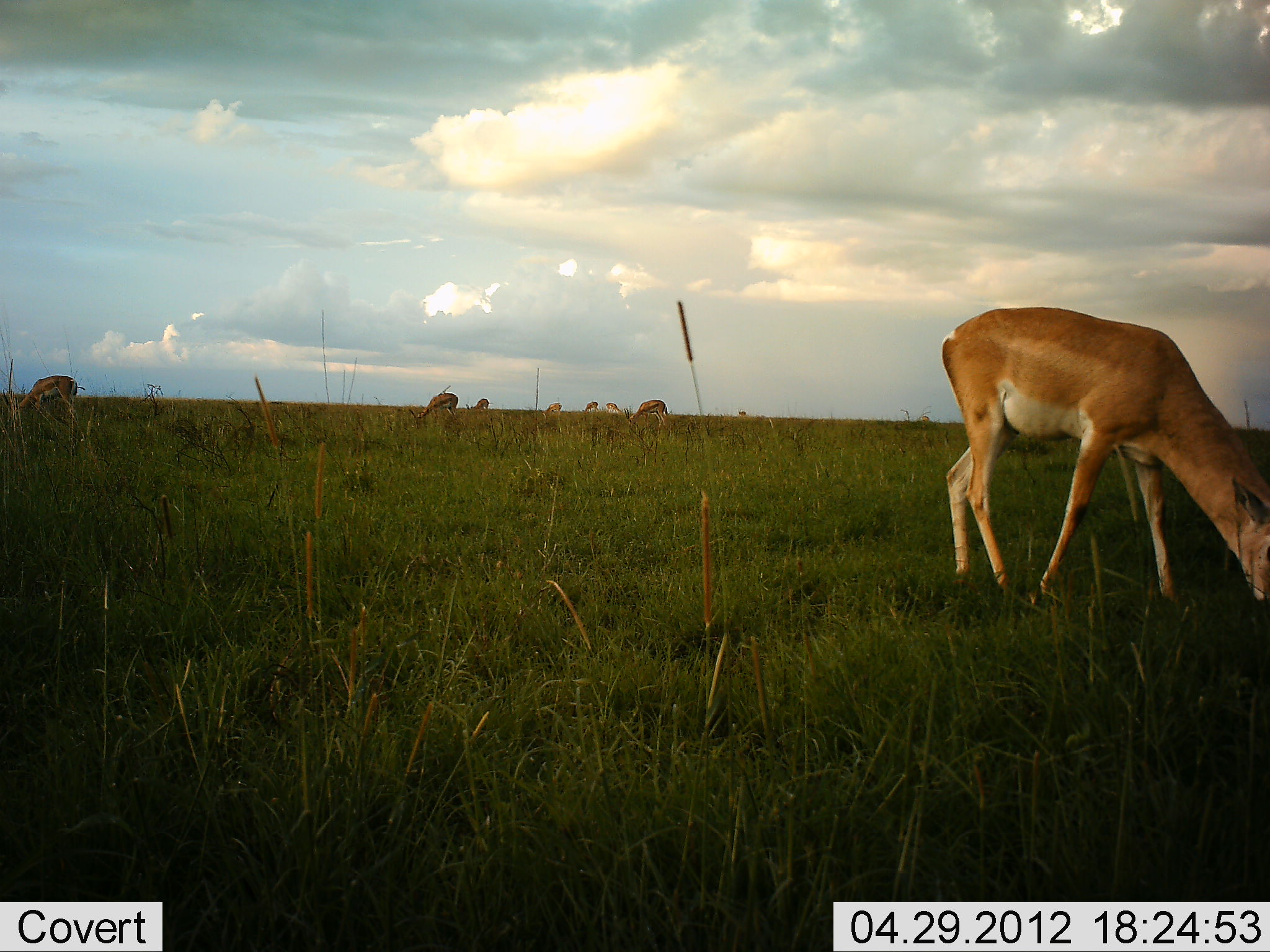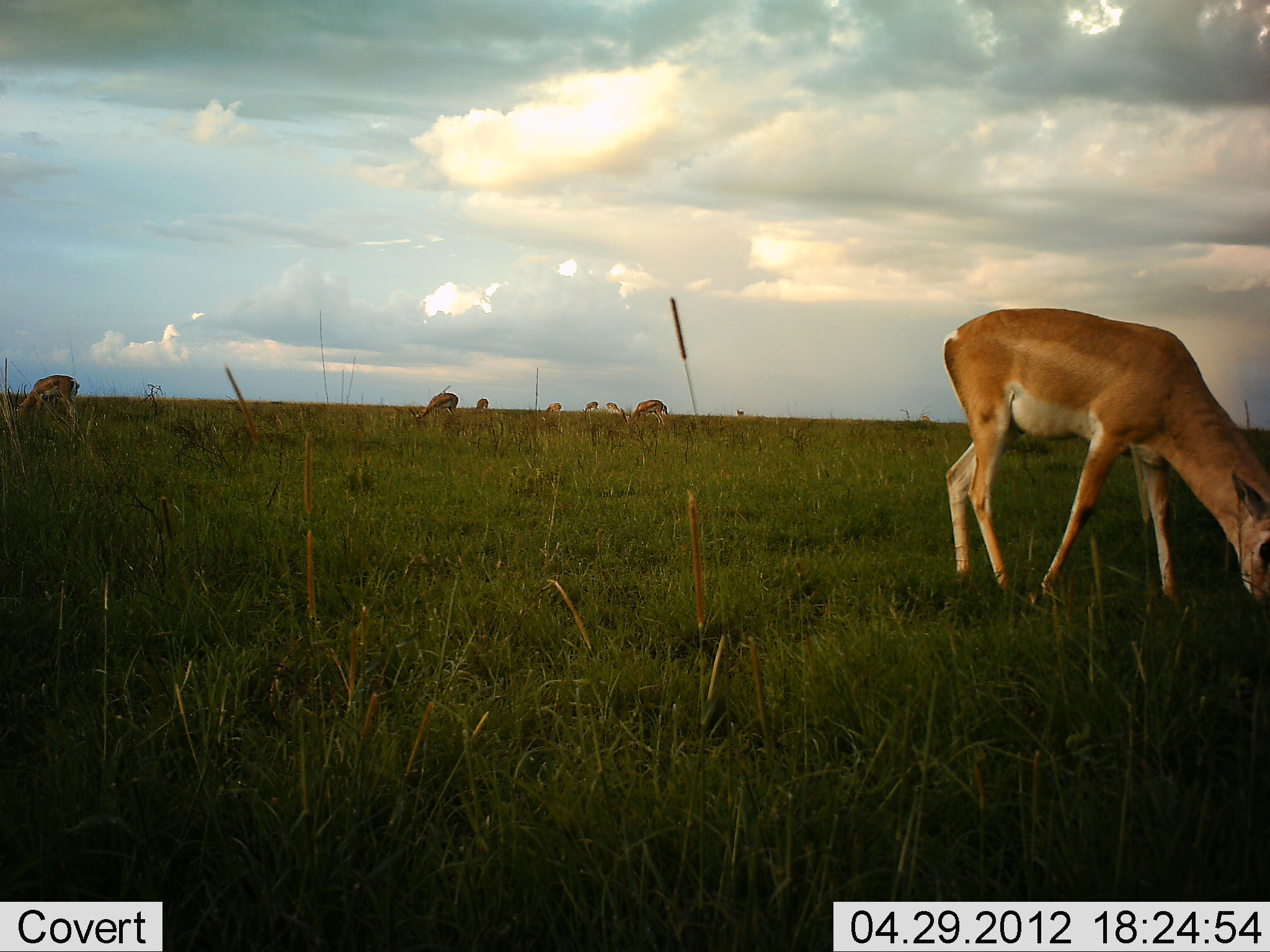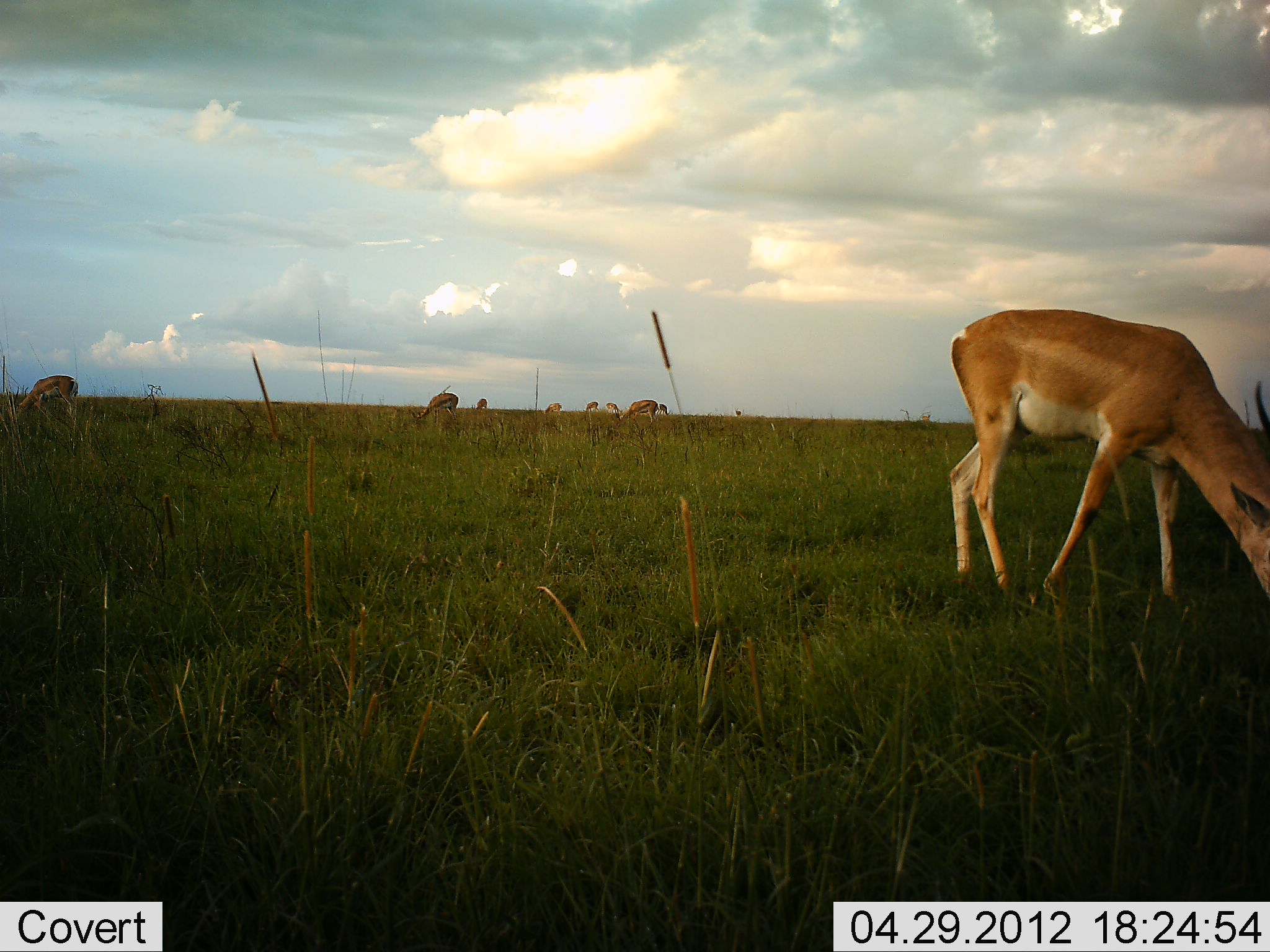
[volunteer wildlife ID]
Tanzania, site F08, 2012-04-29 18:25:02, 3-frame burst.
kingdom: Animalia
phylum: Chordata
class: Mammalia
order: Artiodactyla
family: Bovidae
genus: Nanger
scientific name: Nanger granti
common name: grant's gazelle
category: gazellegrants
Gazellegrants (grant's gazelle) (Nanger granti), count 8. Behavior (volunteer vote fractions): standing 7%, resting 0%, moving 13%, interacting 0%. Young present (vote fraction): 7%. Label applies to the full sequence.